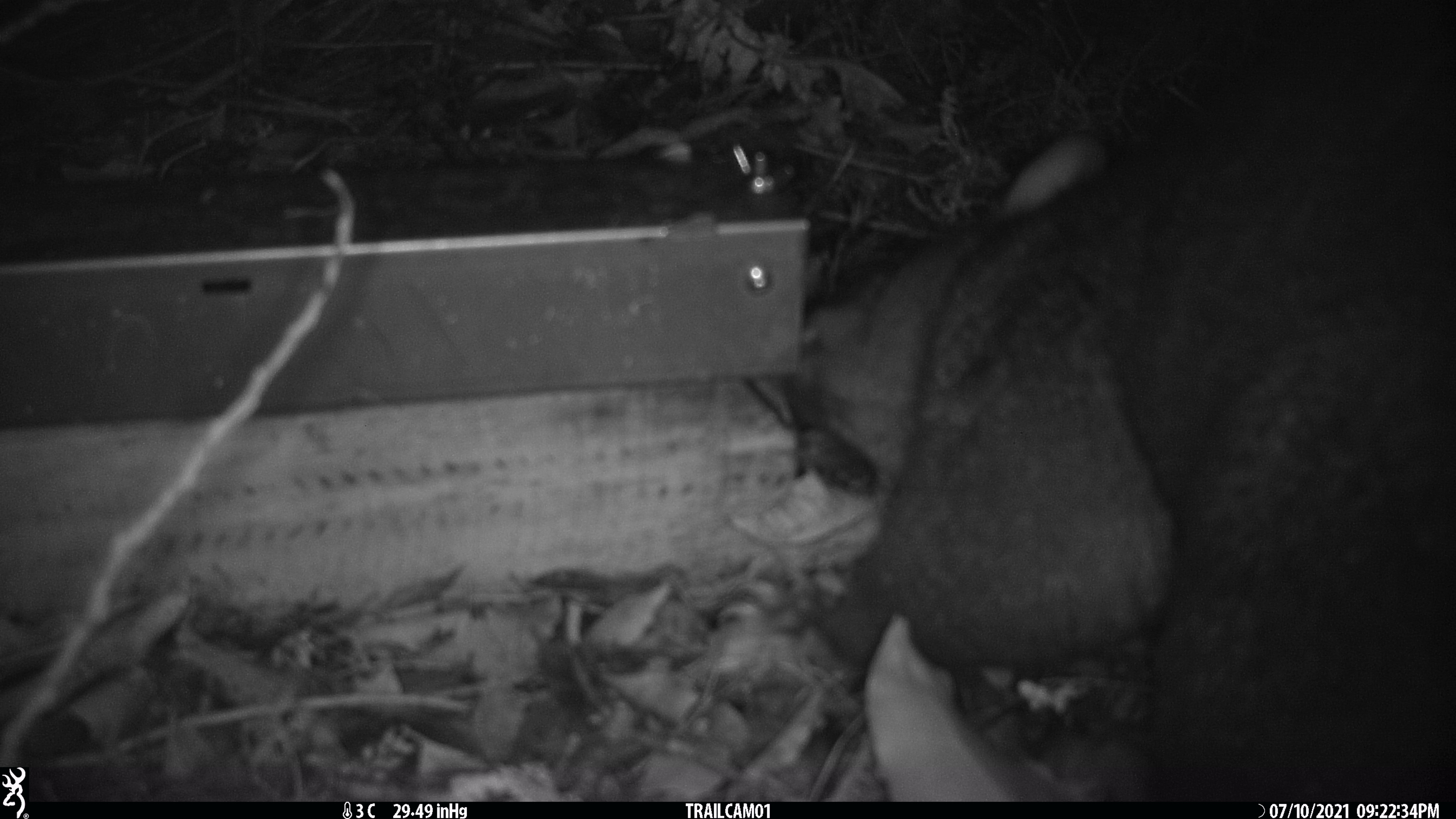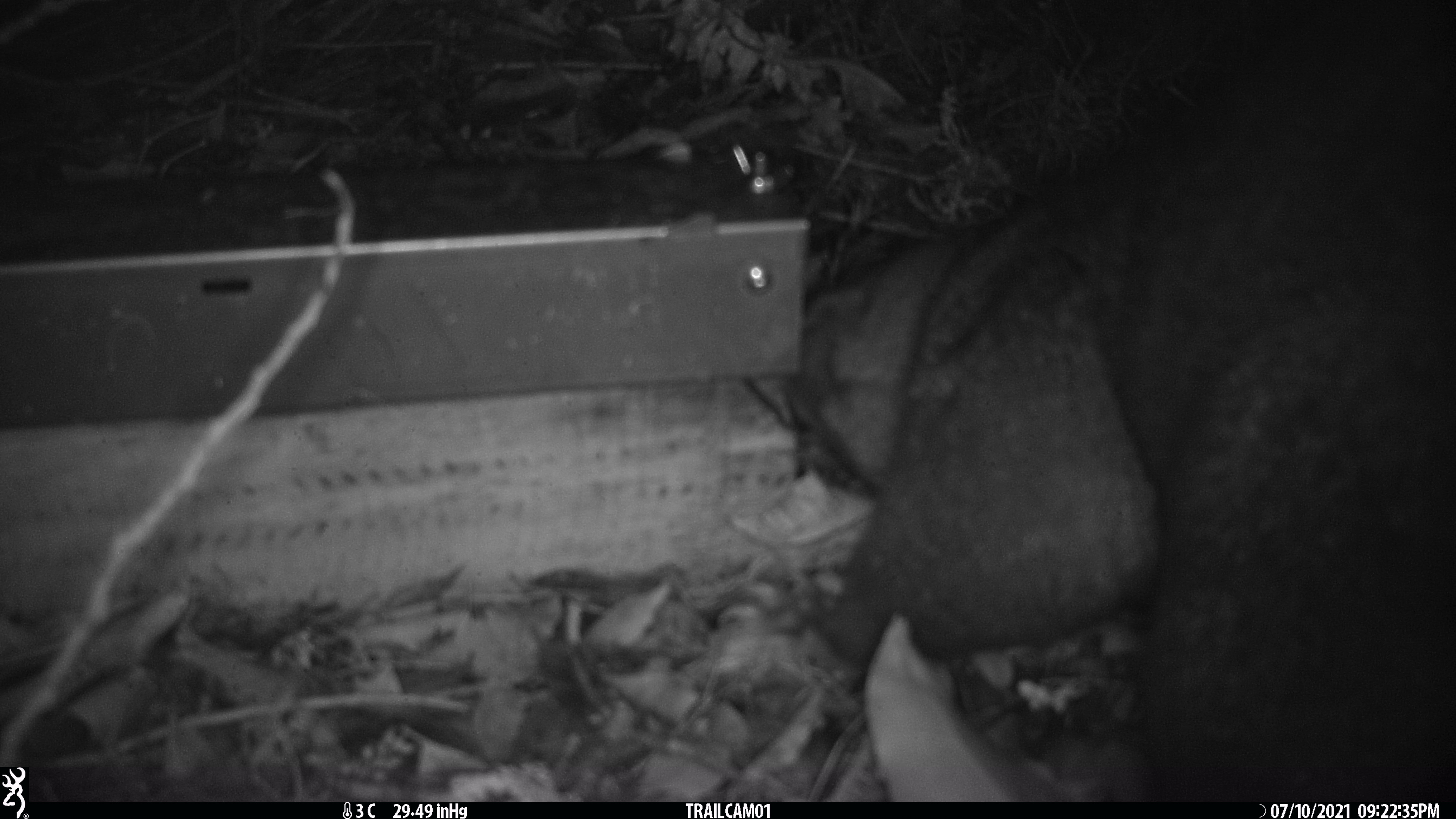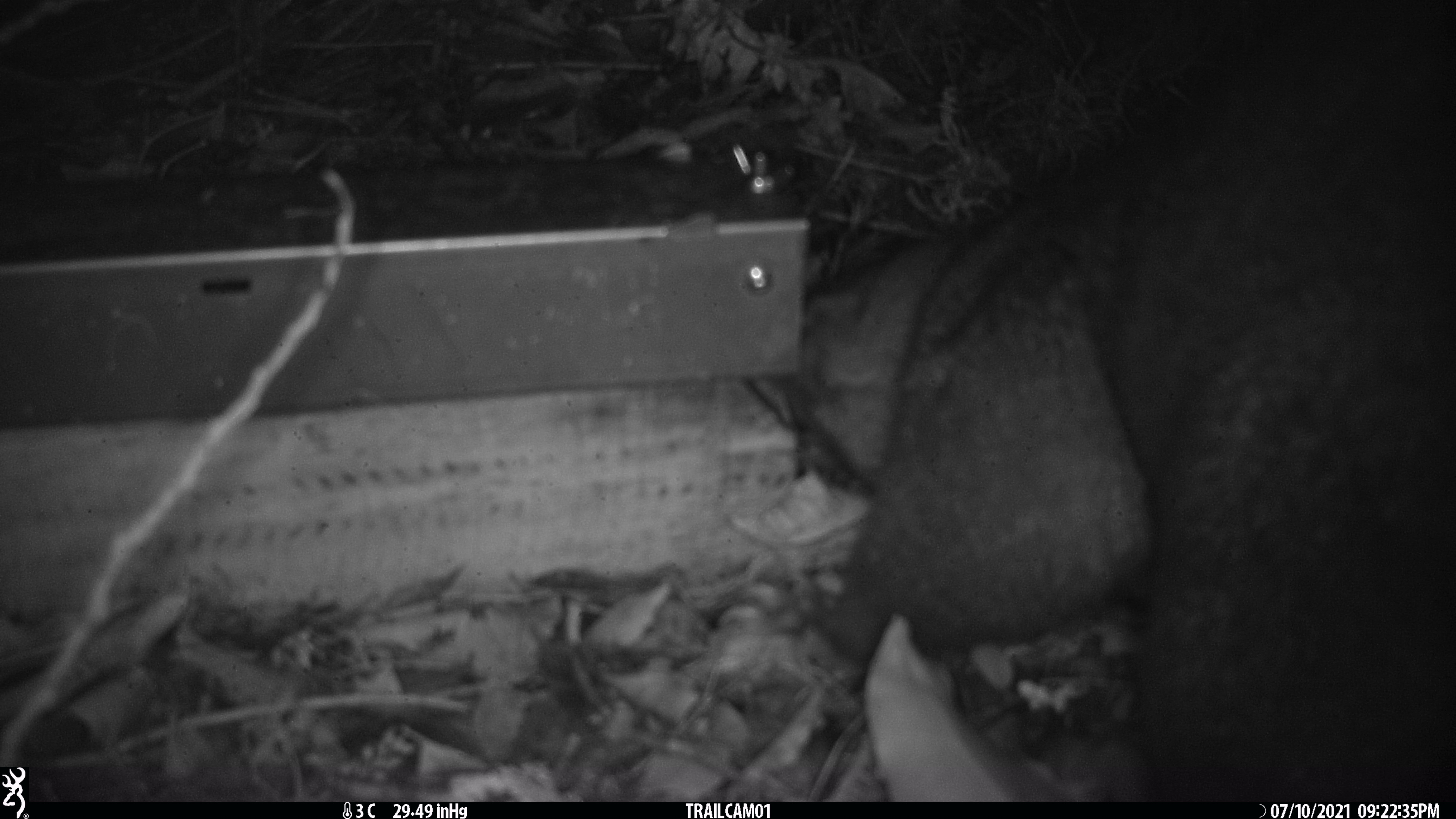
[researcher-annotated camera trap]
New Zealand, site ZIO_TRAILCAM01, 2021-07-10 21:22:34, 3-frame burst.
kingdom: Animalia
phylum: Chordata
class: Mammalia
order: Diprotodontia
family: Phalangeridae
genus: Trichosurus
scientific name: Trichosurus vulpecula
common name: common brushtail possum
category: possum